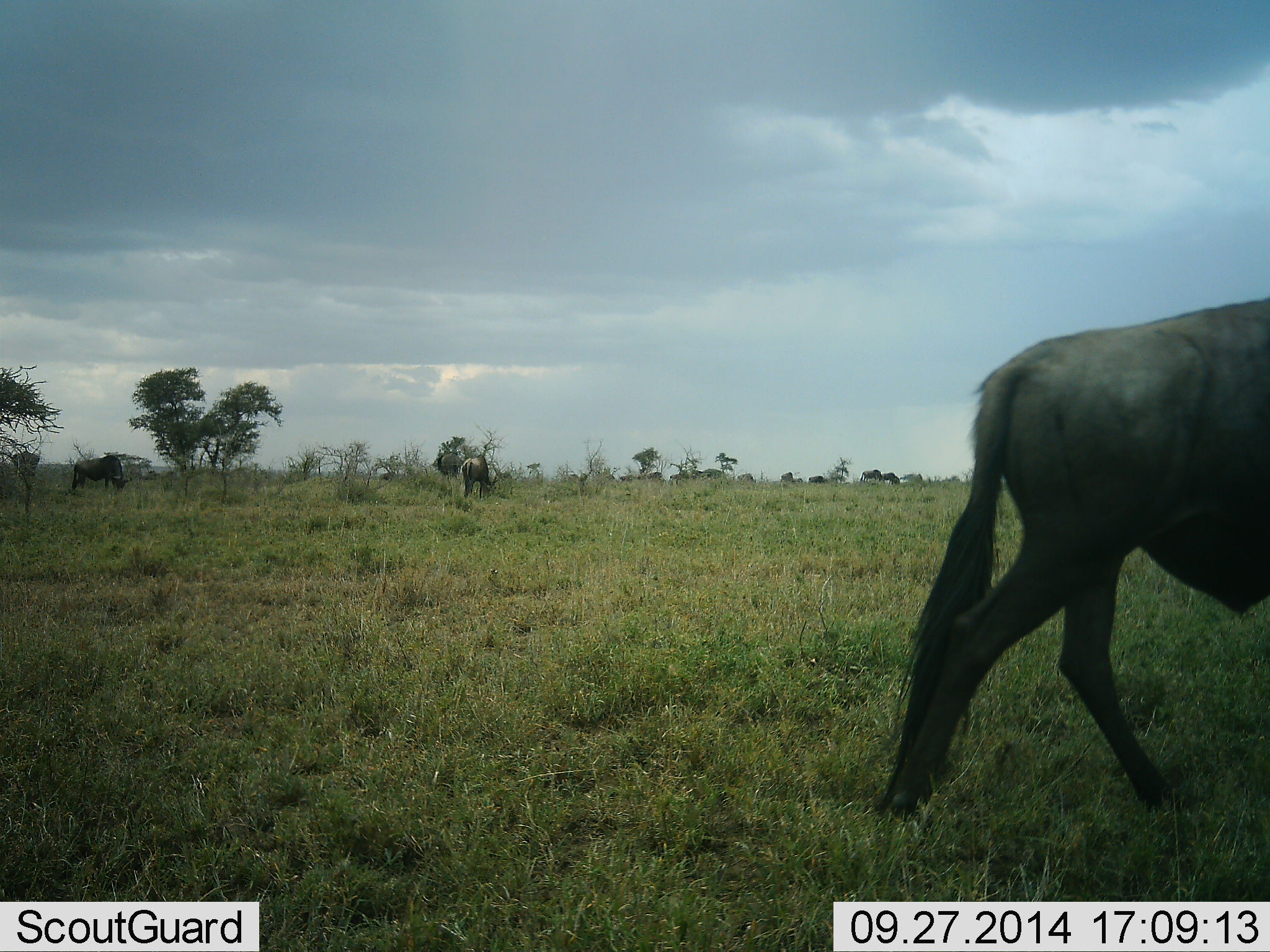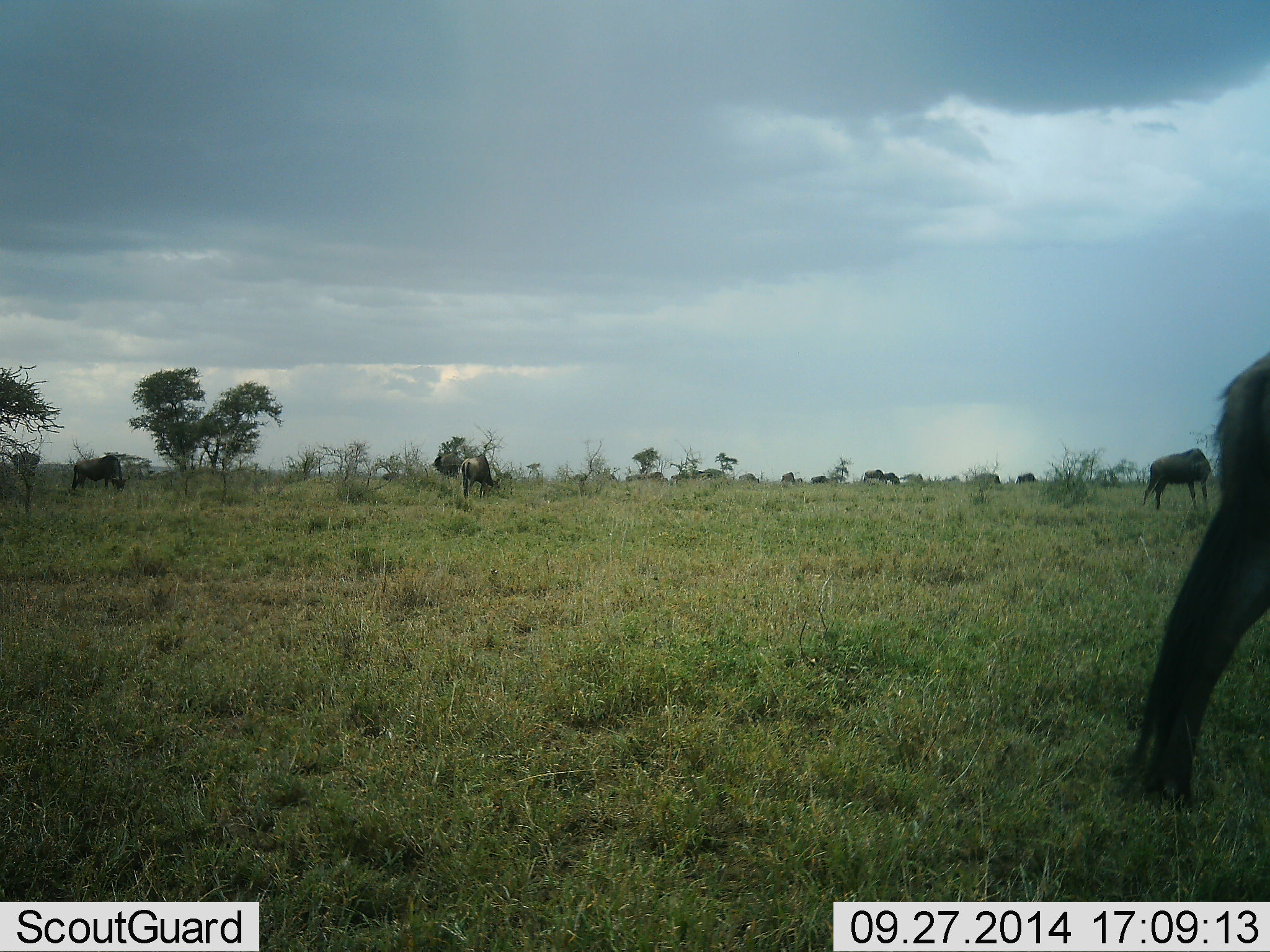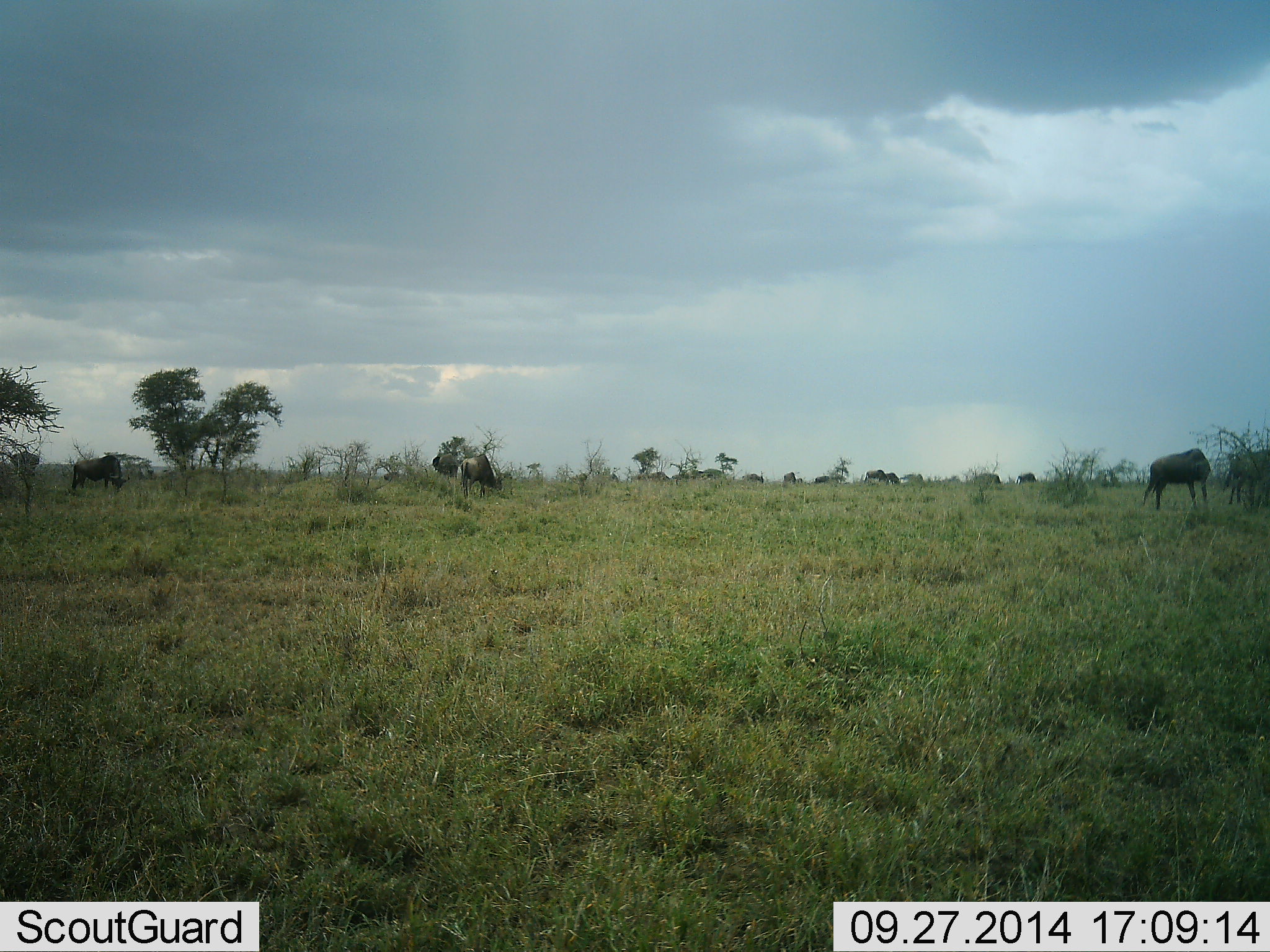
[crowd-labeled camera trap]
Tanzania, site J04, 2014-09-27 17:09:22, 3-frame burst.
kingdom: Animalia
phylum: Chordata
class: Mammalia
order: Artiodactyla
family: Bovidae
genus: Connochaetes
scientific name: Connochaetes taurinus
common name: blue wildebeest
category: wildebeest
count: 11-50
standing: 50%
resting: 0%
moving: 90%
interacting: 0%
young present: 0%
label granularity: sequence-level